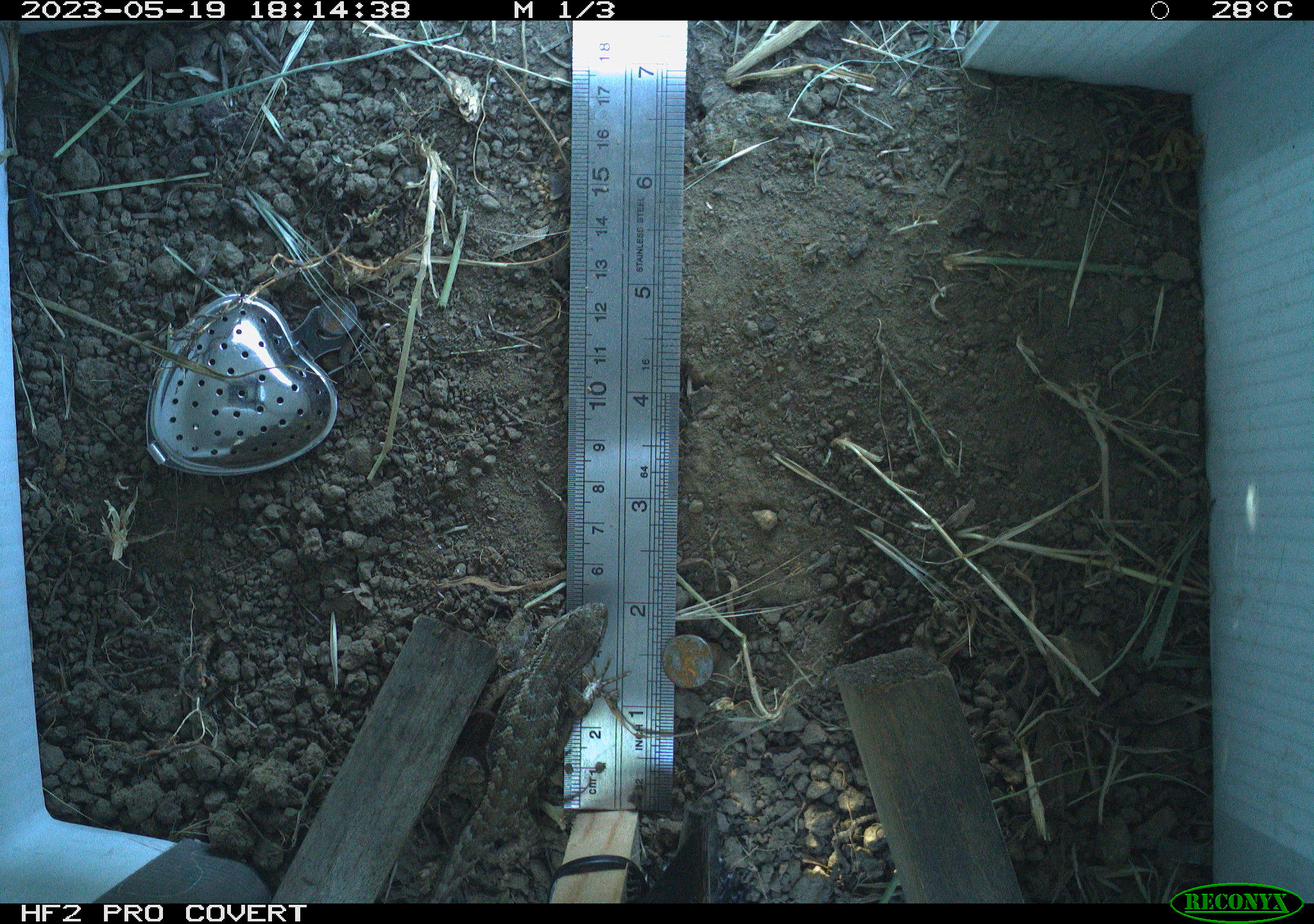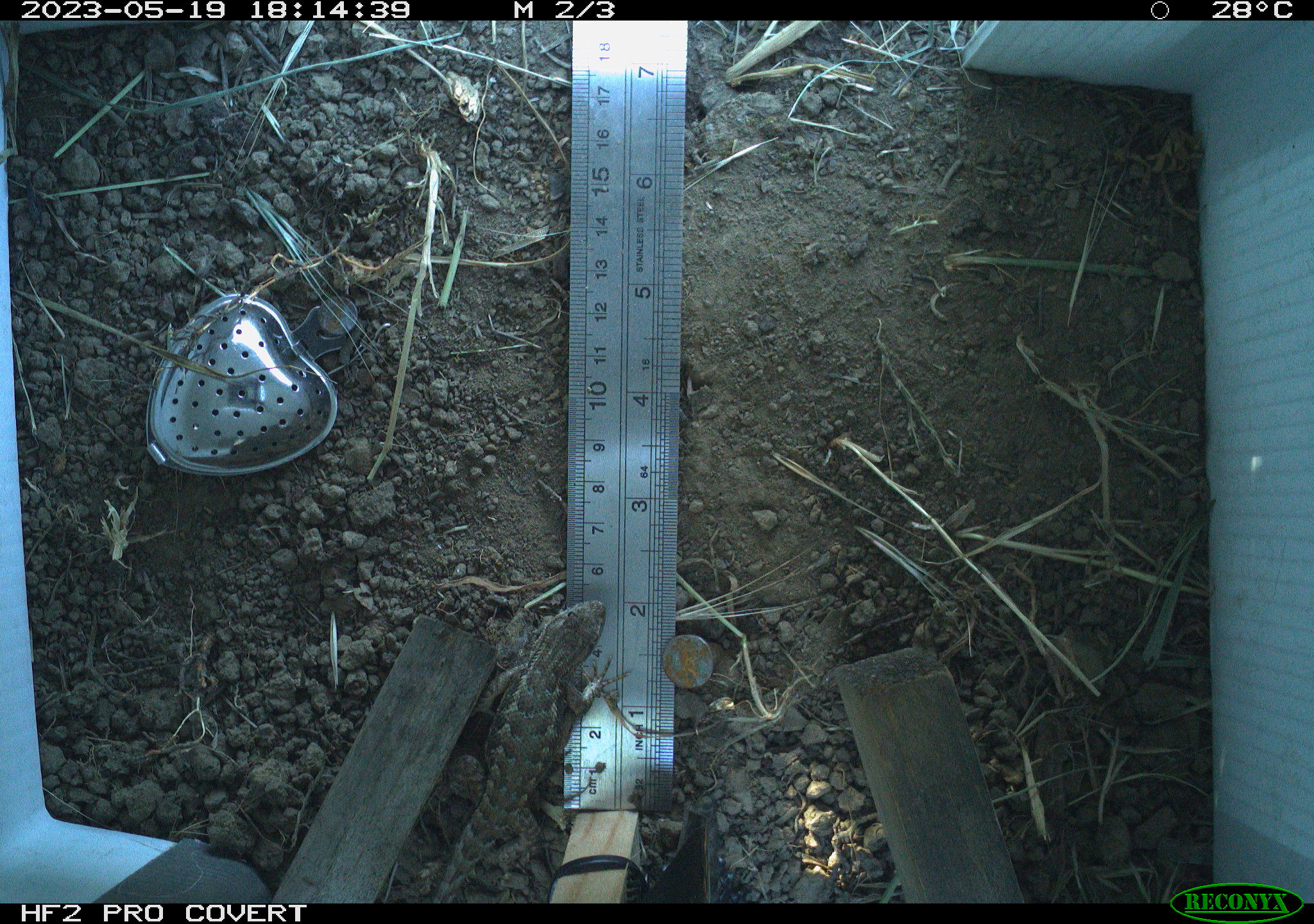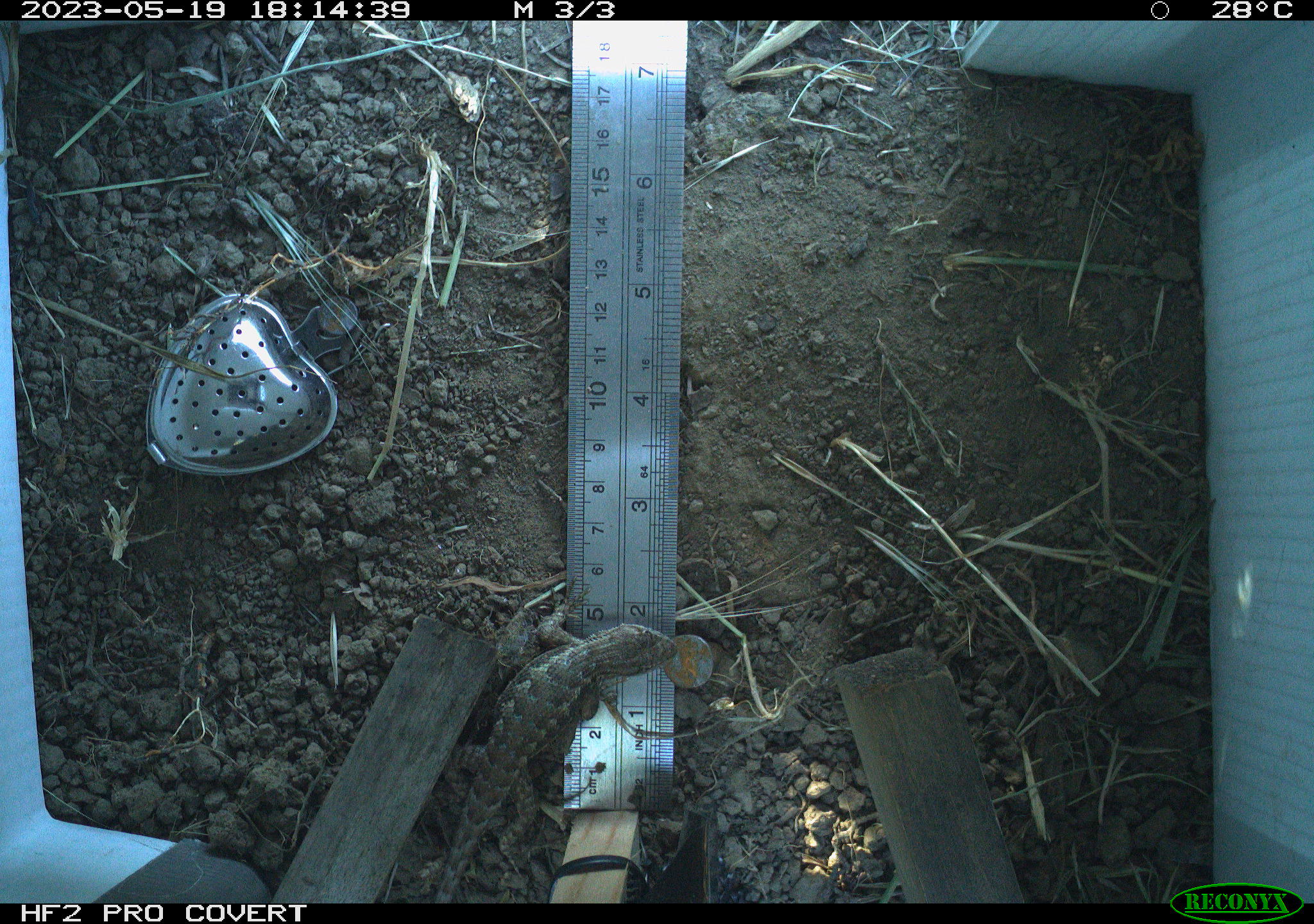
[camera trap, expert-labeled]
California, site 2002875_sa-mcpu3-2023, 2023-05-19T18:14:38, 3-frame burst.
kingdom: Animalia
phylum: Chordata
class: Reptilia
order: Squamata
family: Phrynosomatidae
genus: Sceloporus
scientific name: Sceloporus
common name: spiny lizards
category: sceloporus species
Sceloporus species (spiny lizards) (Sceloporus).